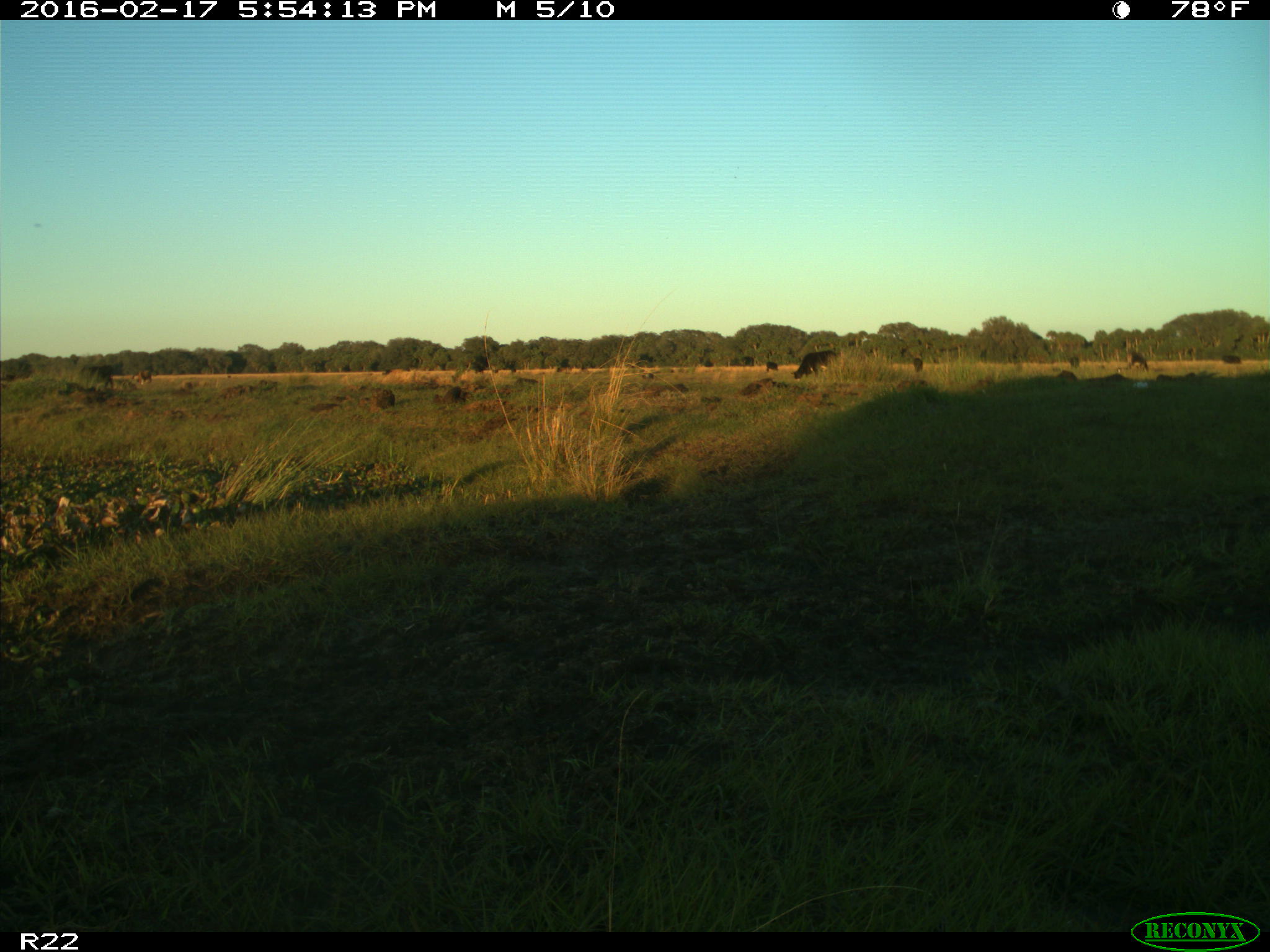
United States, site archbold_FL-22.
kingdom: Animalia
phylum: Chordata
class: Mammalia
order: Artiodactyla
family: Bovidae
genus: Bos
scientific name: Bos taurus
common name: domestic cow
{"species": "Bos taurus (domestic cow)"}